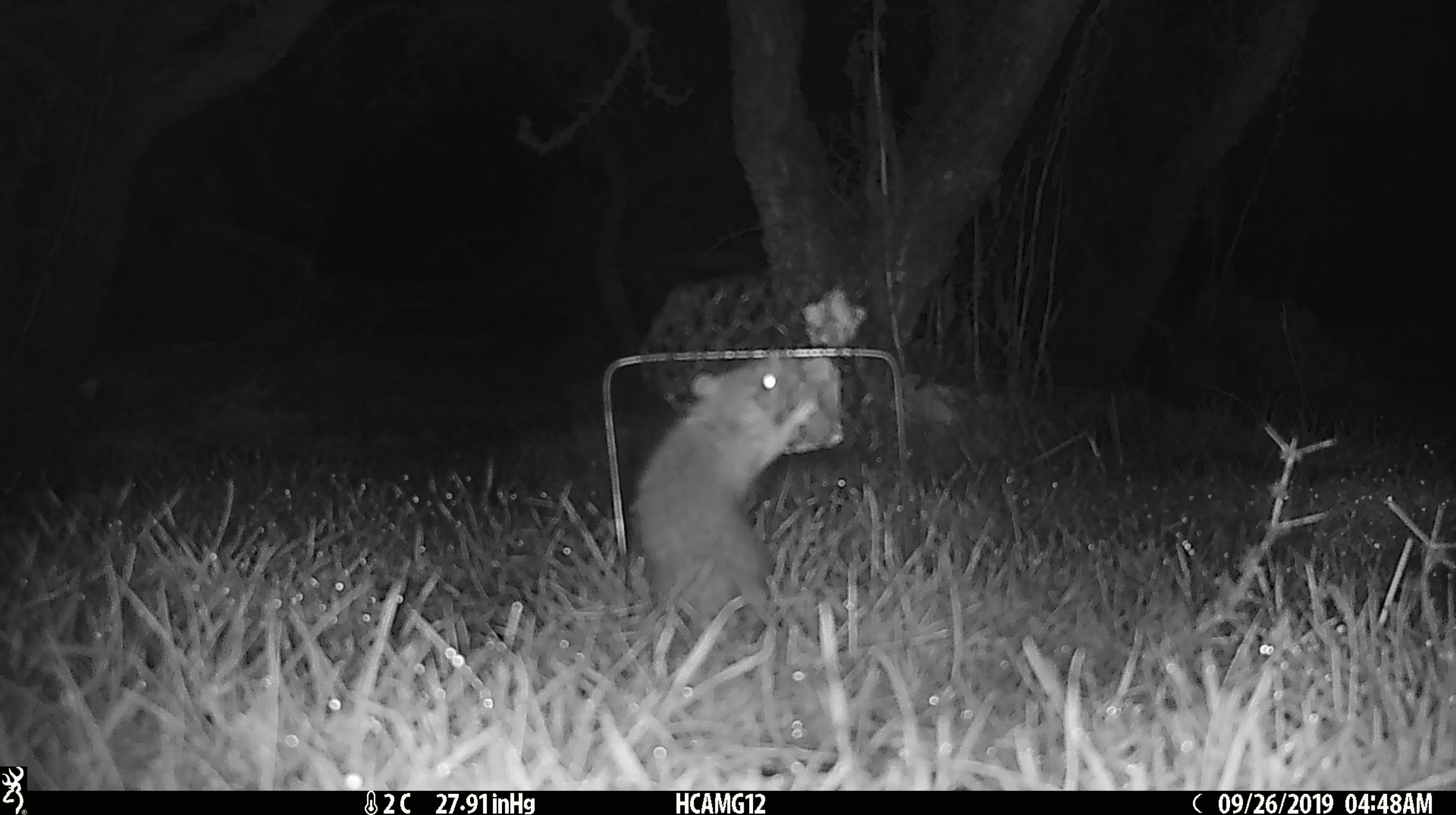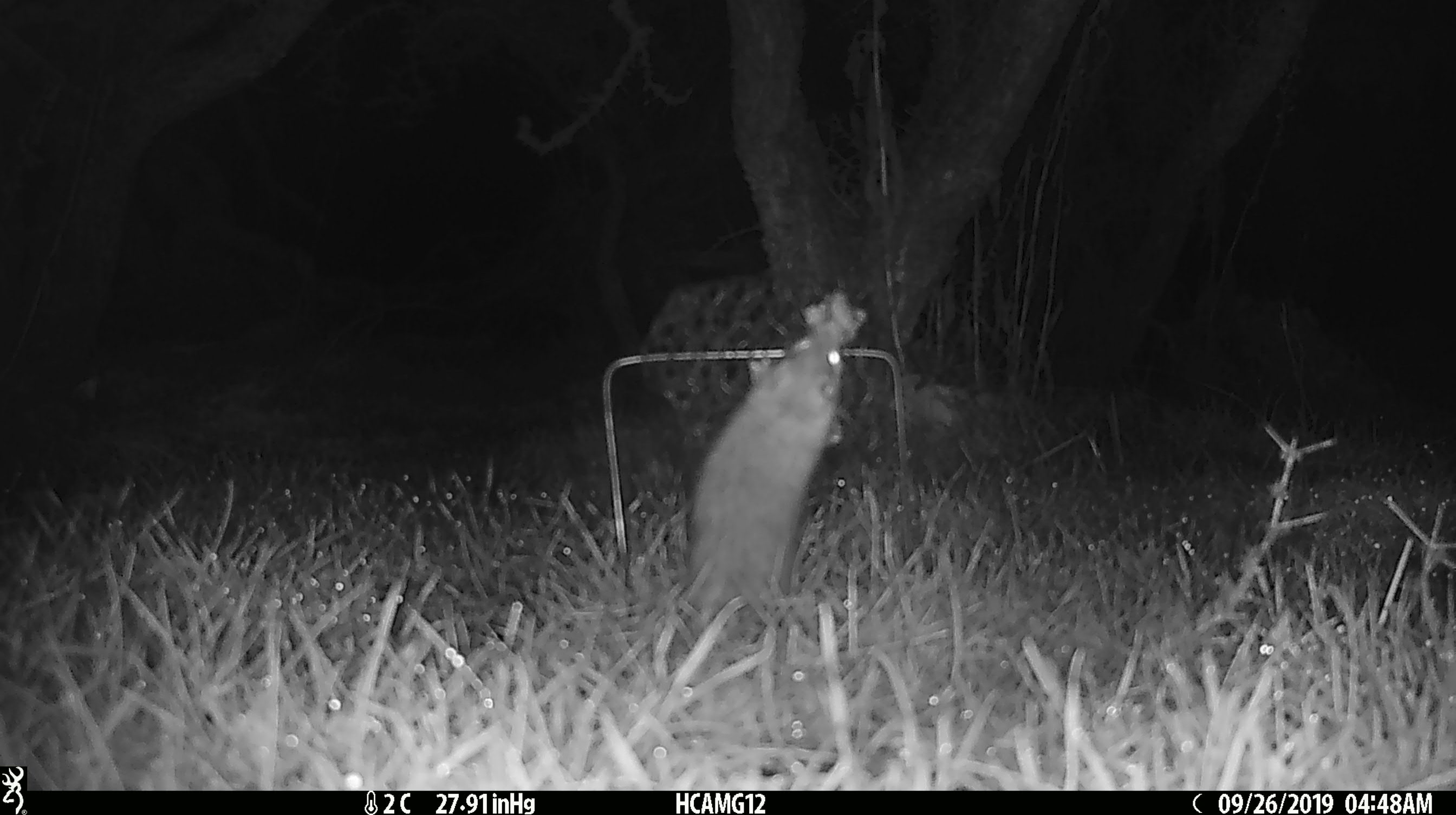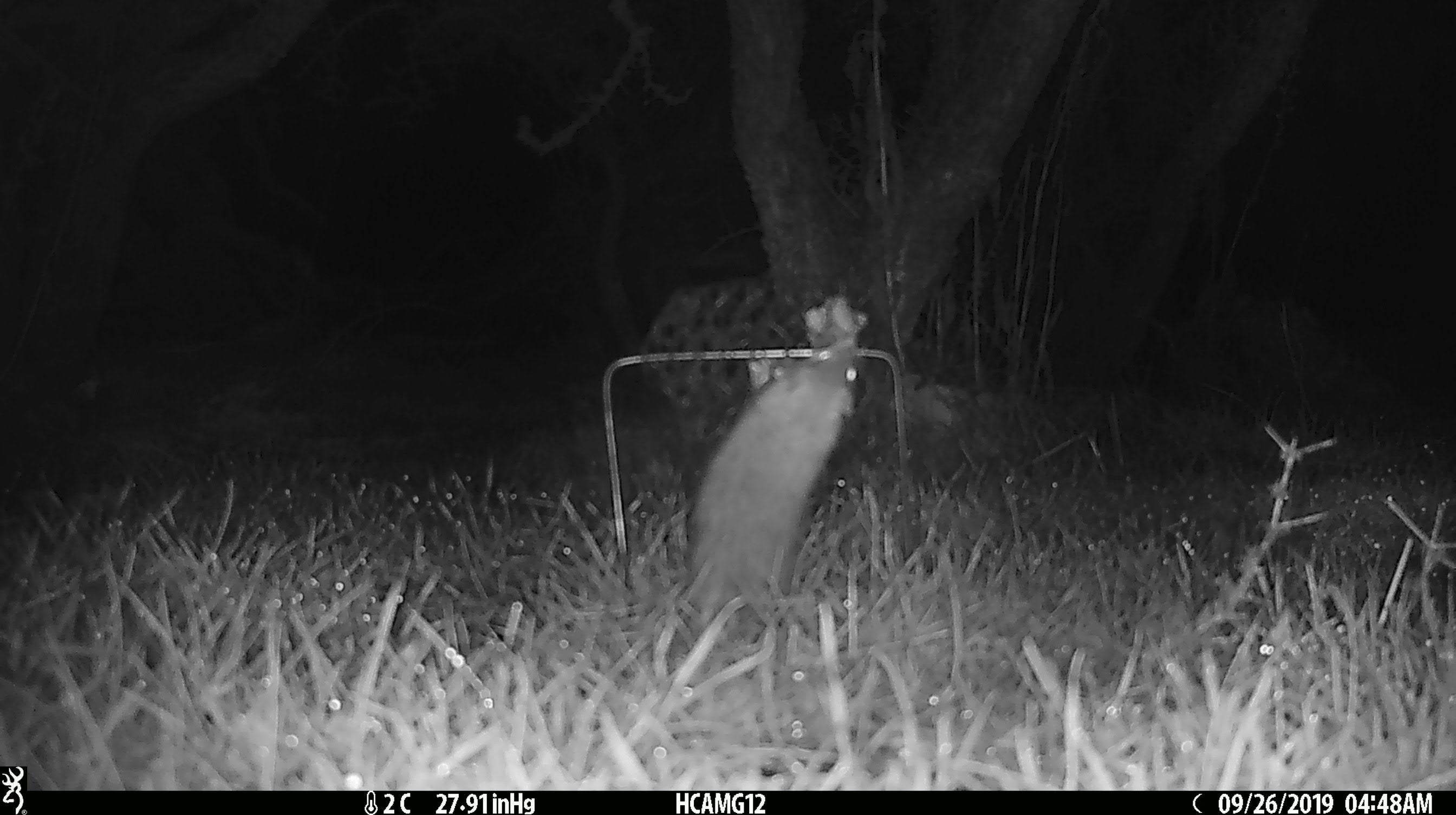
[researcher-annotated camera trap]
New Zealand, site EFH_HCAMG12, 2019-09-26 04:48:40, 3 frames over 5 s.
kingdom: Animalia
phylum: Chordata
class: Mammalia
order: Rodentia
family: Muridae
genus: Mus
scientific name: Mus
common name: mouse